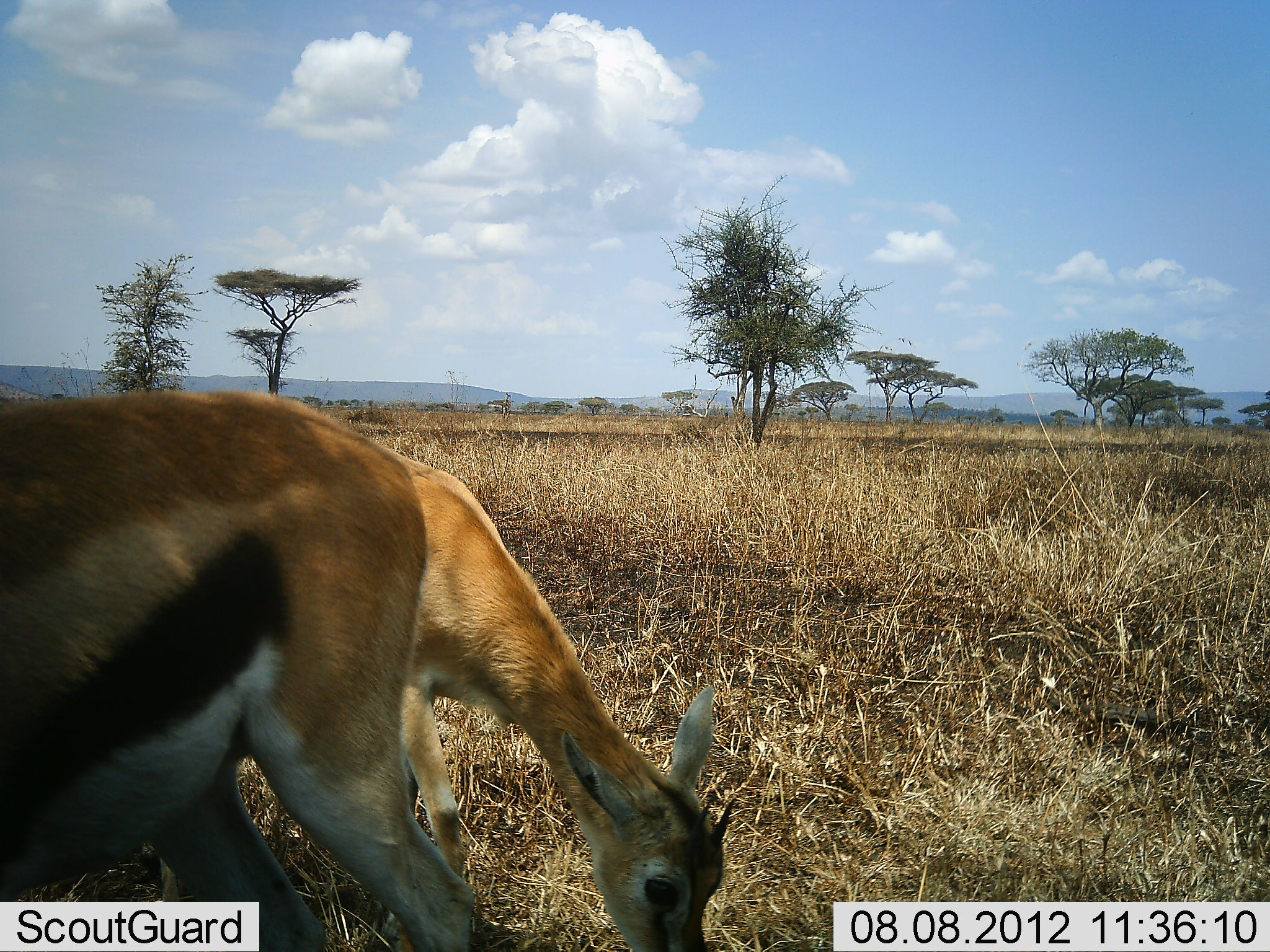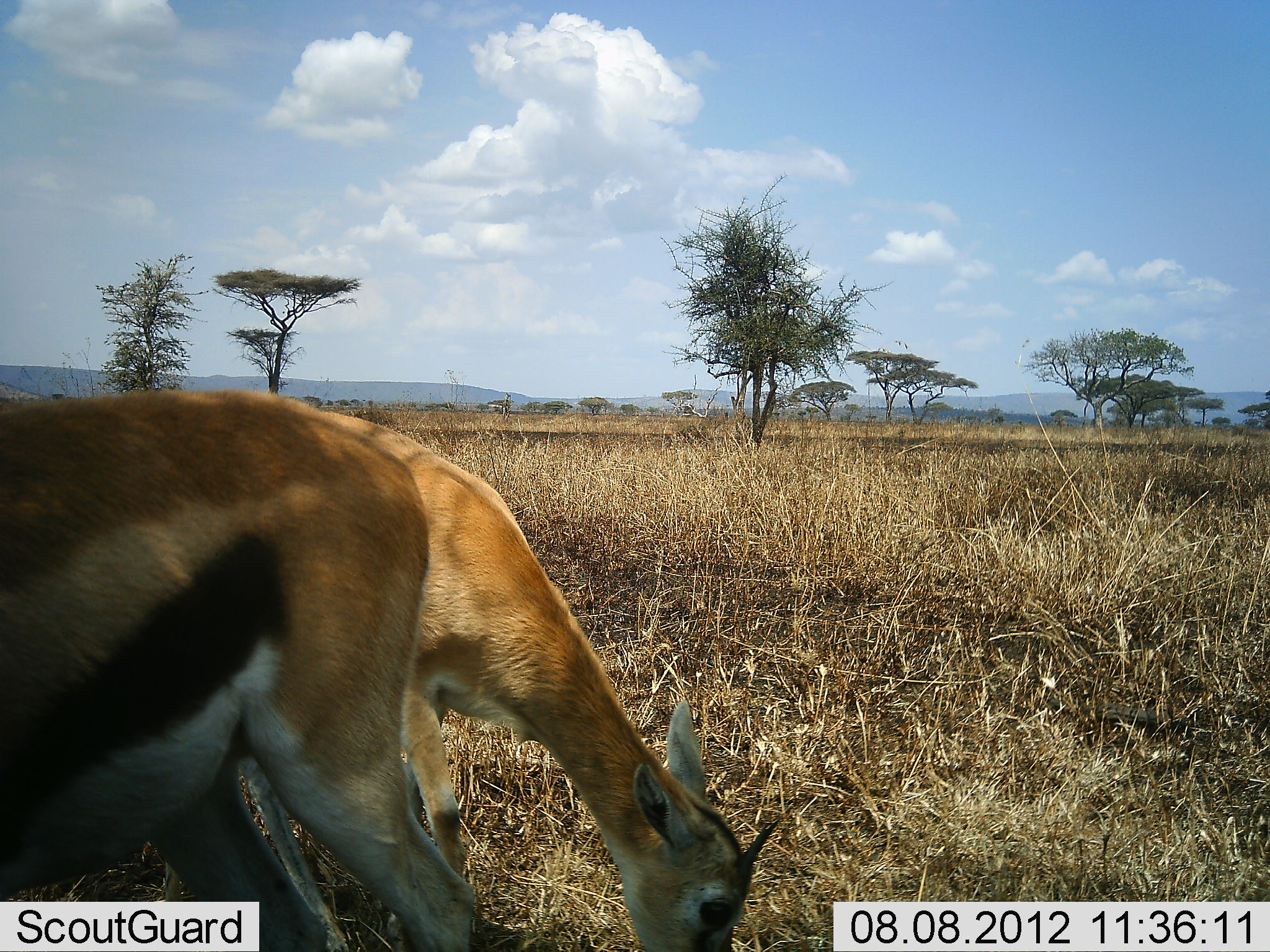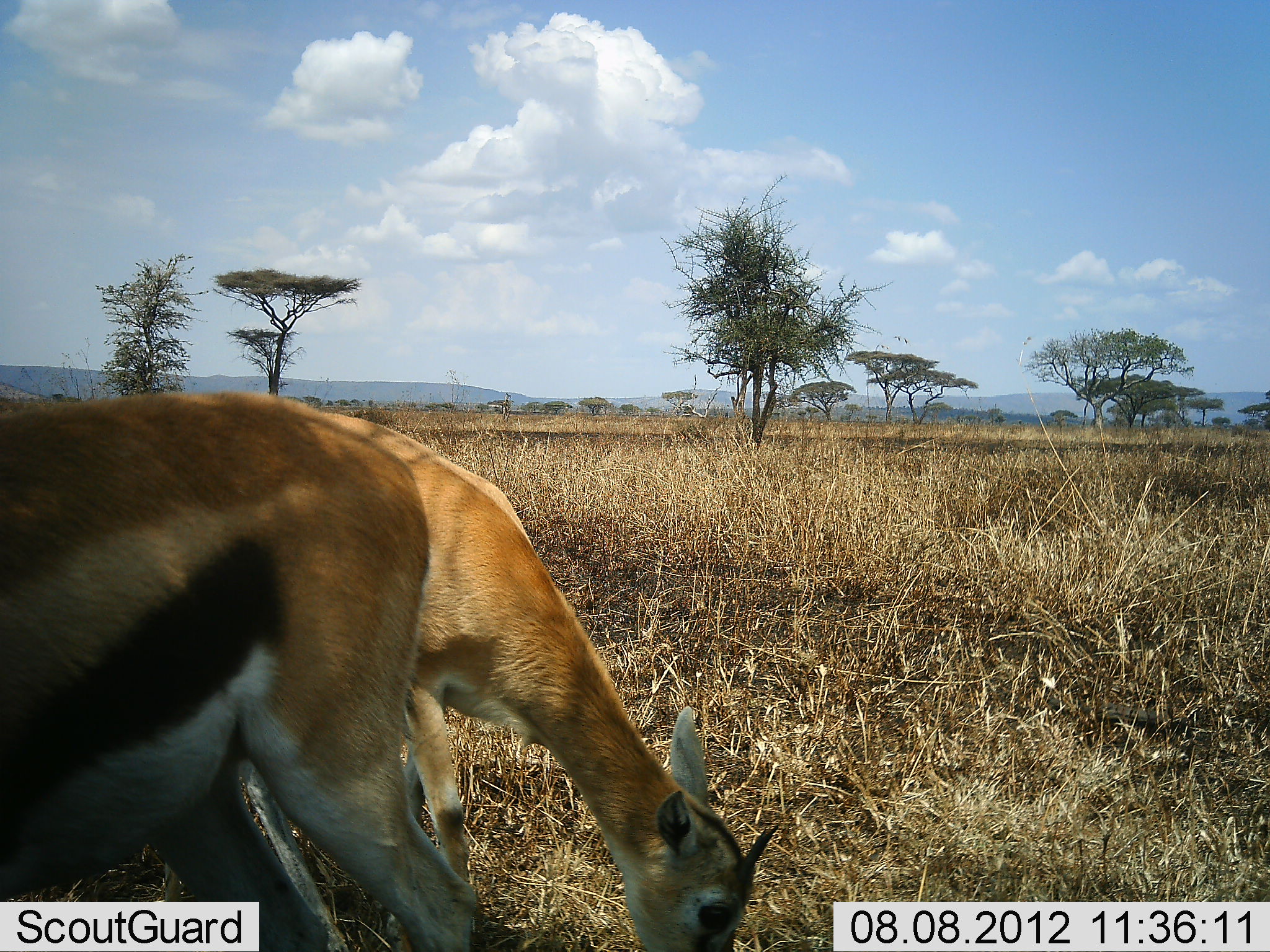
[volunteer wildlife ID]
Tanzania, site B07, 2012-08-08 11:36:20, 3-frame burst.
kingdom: Animalia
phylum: Chordata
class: Mammalia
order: Artiodactyla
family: Bovidae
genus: Eudorcas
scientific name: Eudorcas thomsonii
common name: thomson's gazelle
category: gazellethomsons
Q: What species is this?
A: Gazellethomsons (thomson's gazelle) (Eudorcas thomsonii).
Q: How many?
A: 2.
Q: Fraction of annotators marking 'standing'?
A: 40%.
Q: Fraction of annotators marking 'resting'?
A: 0%.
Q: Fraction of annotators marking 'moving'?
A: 0%.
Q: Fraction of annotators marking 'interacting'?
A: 0%.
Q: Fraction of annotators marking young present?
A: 0%.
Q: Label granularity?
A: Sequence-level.